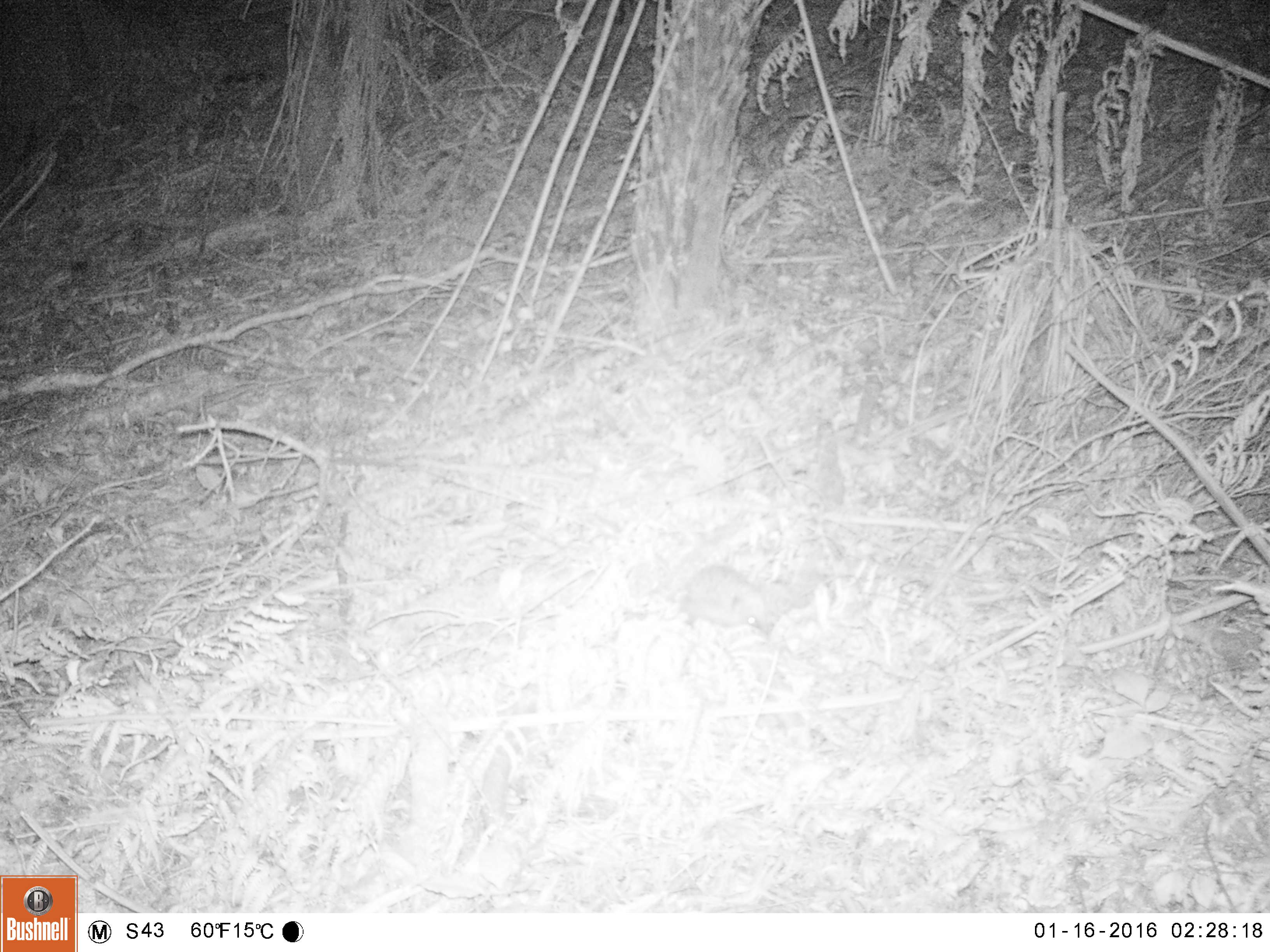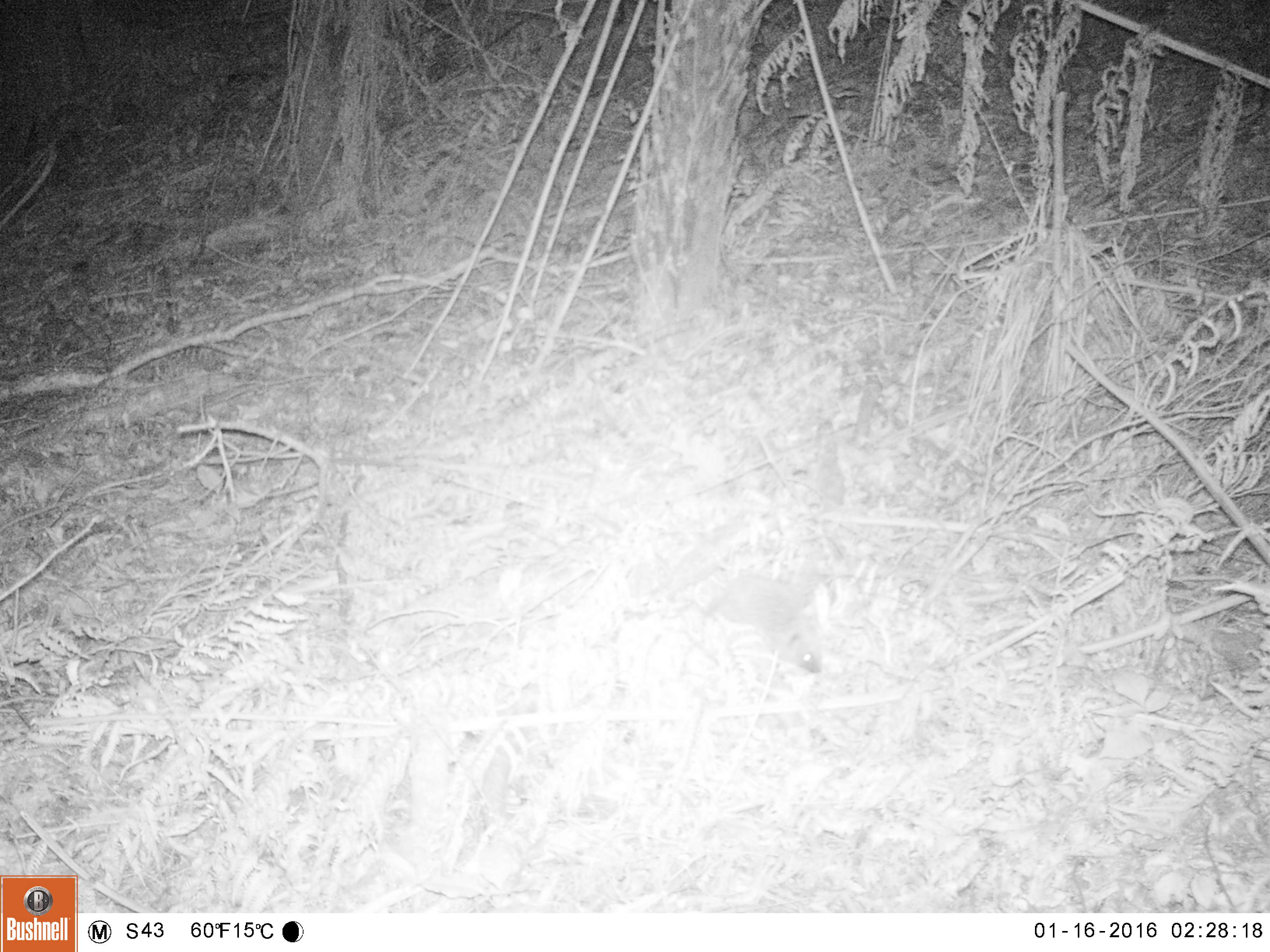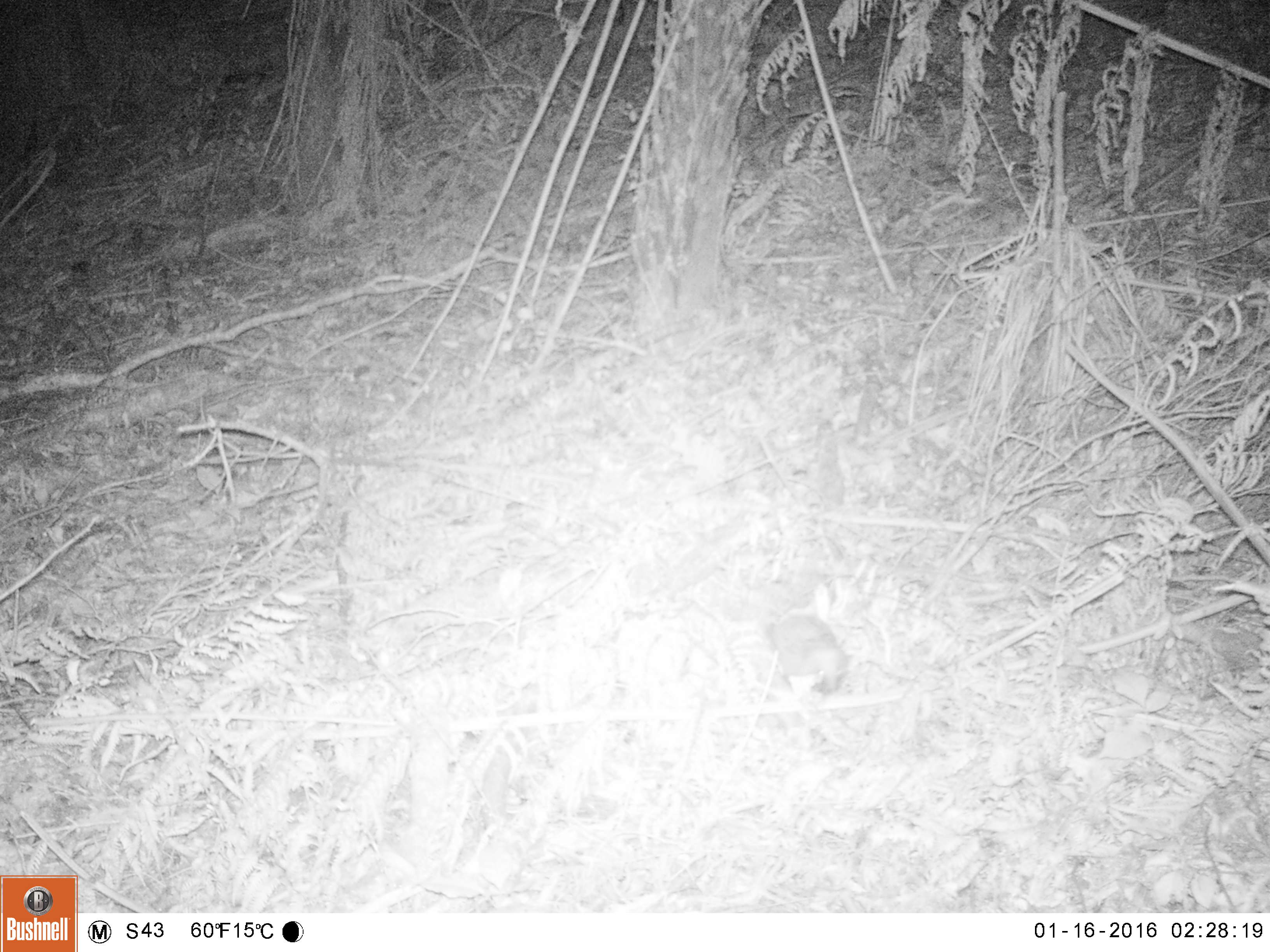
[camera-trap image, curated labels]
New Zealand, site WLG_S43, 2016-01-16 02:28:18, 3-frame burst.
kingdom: Animalia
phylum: Chordata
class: Mammalia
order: Eulipotyphla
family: Erinaceidae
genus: Erinaceus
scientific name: Erinaceus europaeus europaeus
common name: european hedgehog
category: hedgehog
Hedgehog (european hedgehog) (Erinaceus europaeus europaeus).